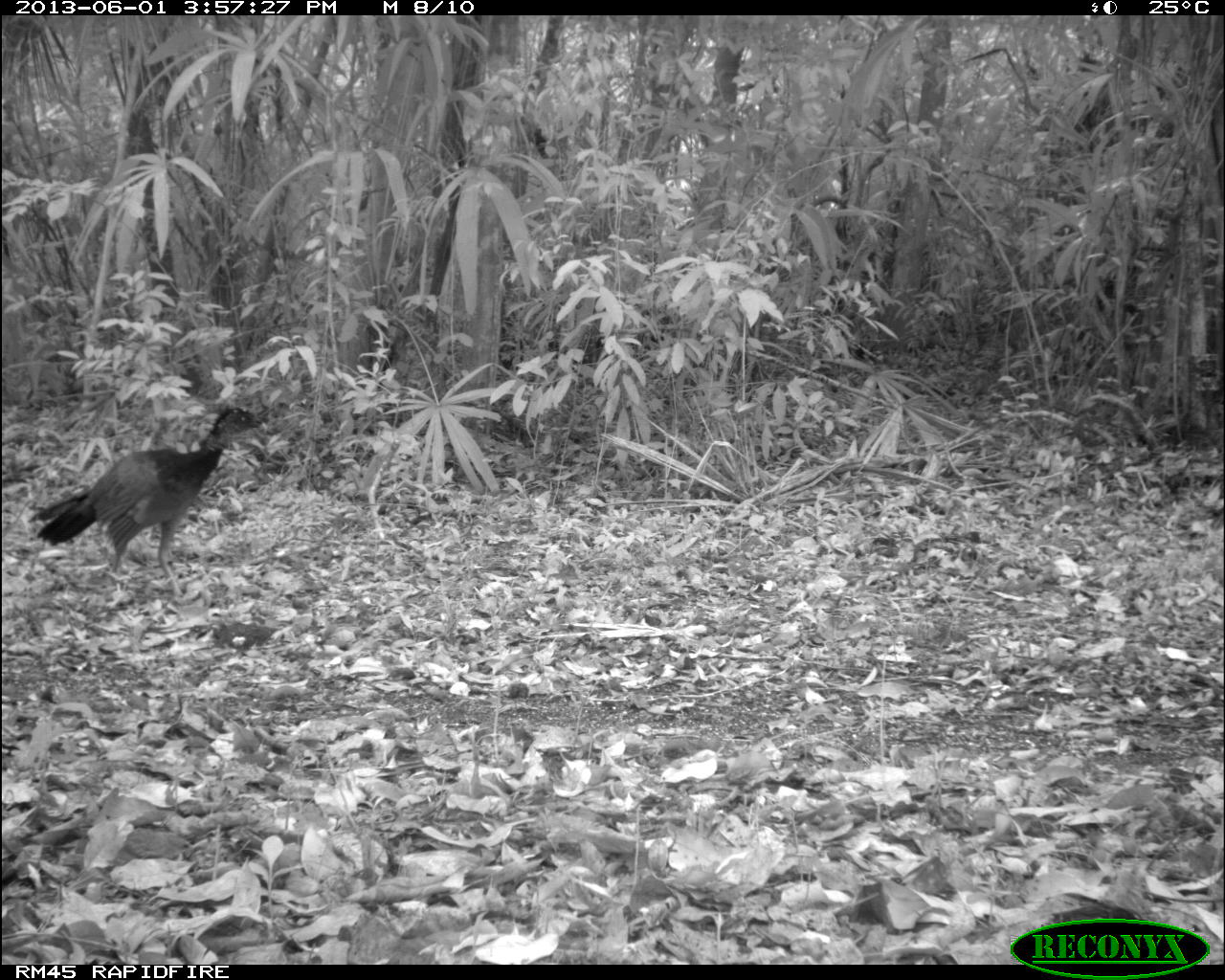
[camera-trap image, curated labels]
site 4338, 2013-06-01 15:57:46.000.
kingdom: Animalia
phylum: Chordata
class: Aves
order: Galliformes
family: Cracidae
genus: Crax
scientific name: Crax rubra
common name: great curassow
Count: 3.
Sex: female.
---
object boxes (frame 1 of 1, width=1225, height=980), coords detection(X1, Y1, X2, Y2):
crax rubra: detection(22, 401, 272, 599)